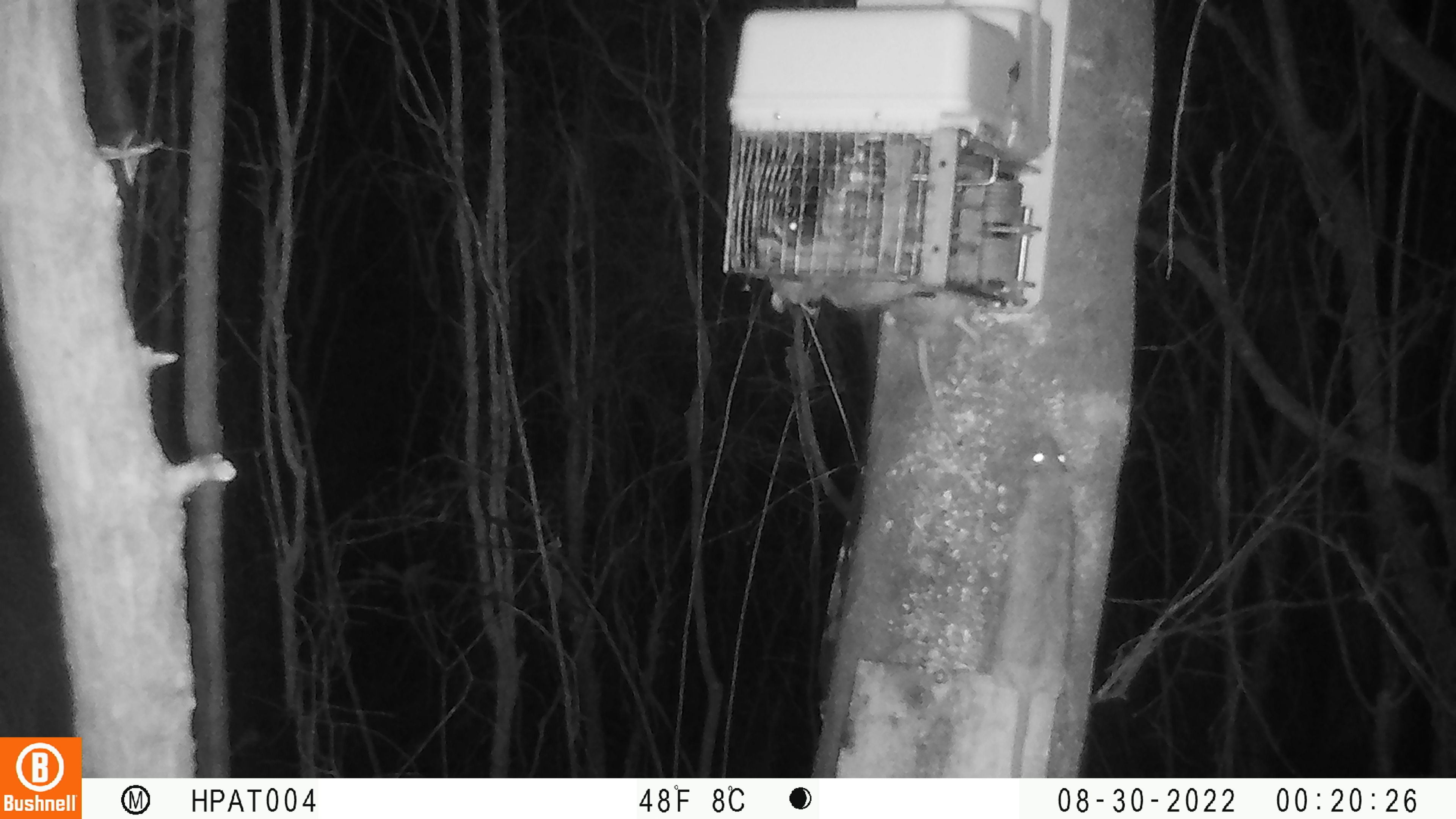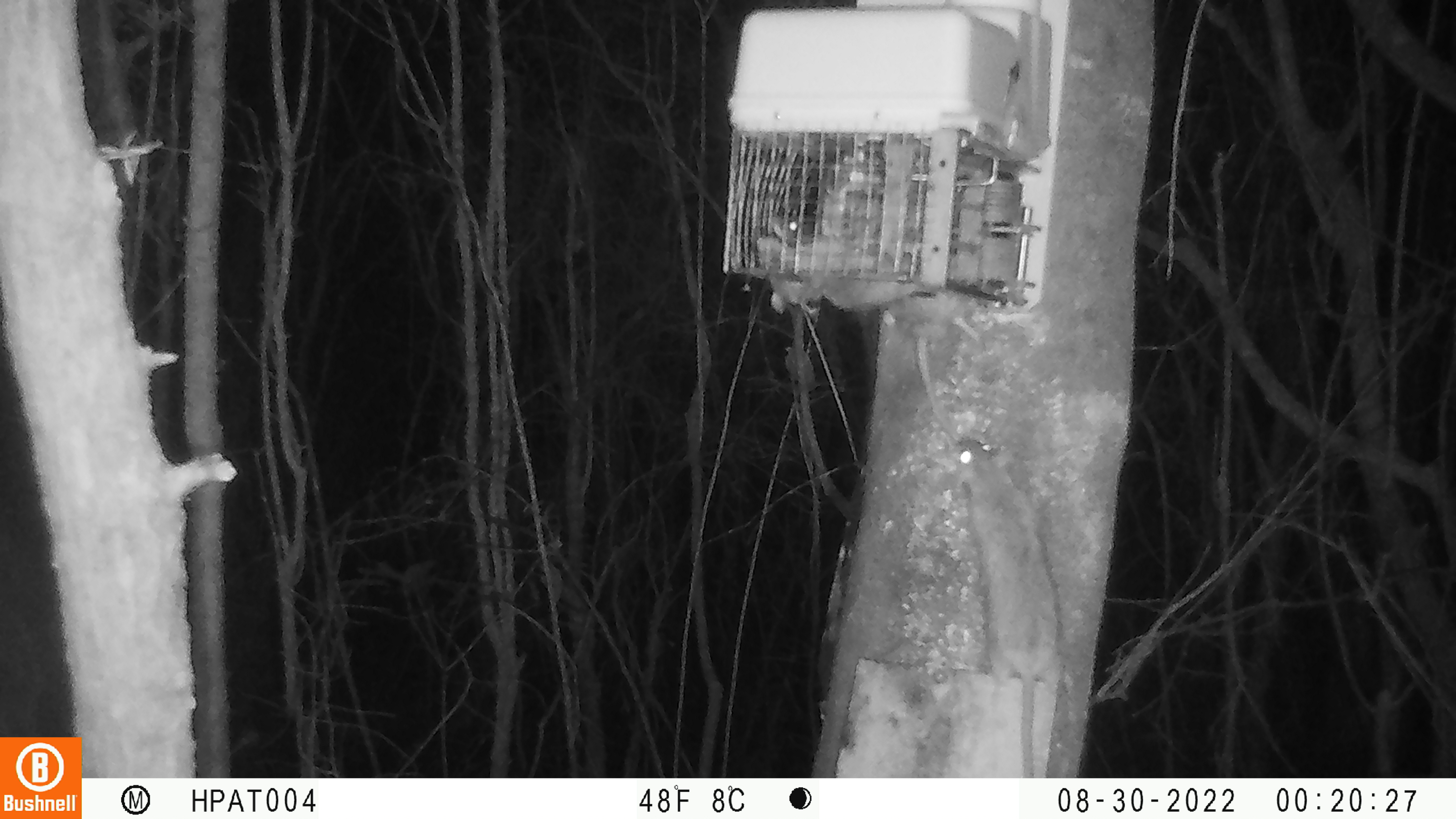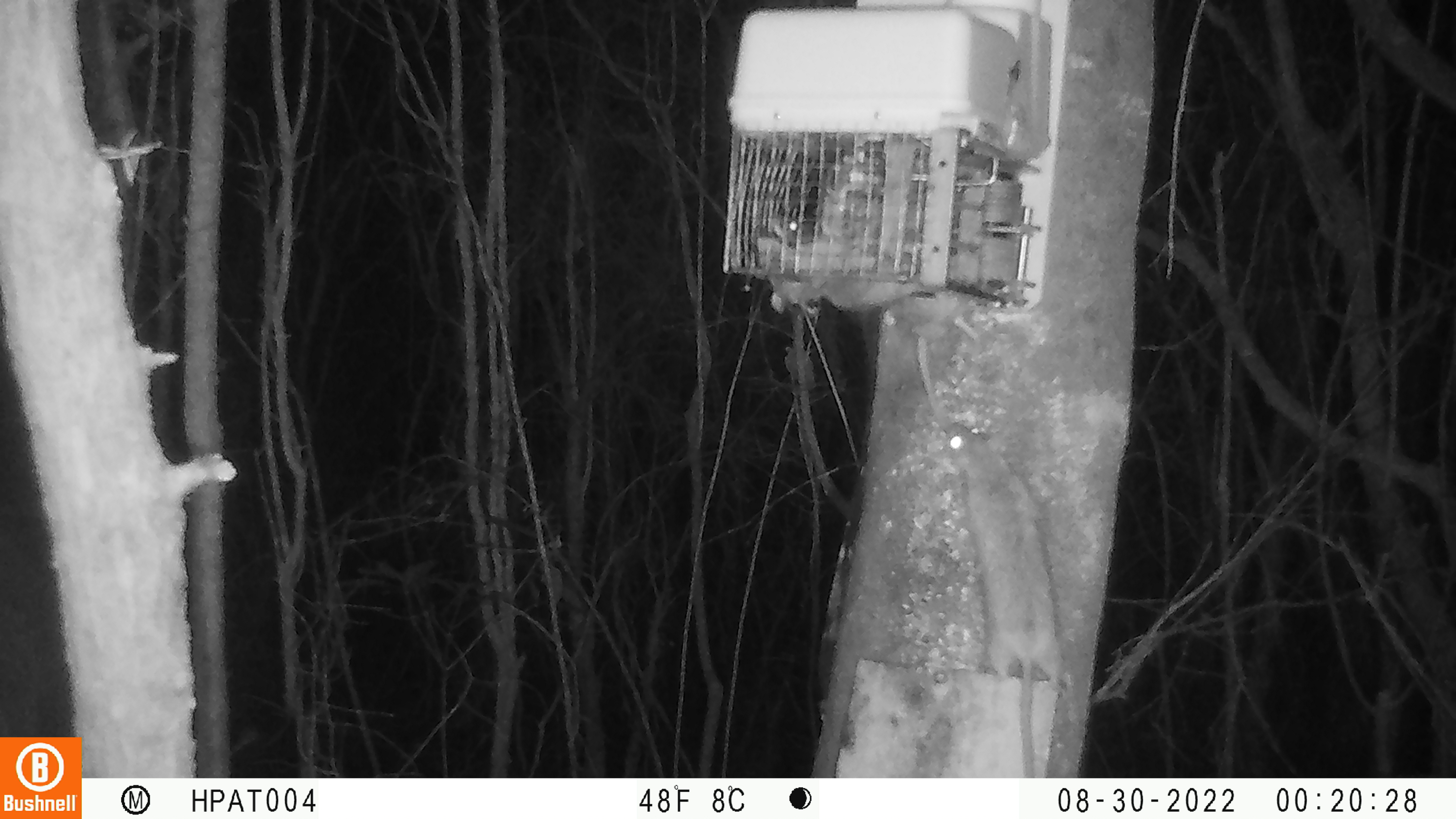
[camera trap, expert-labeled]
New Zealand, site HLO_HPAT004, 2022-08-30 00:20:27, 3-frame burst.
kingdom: Animalia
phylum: Chordata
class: Mammalia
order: Rodentia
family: Muridae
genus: Rattus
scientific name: Rattus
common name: rat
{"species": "rat (Rattus)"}